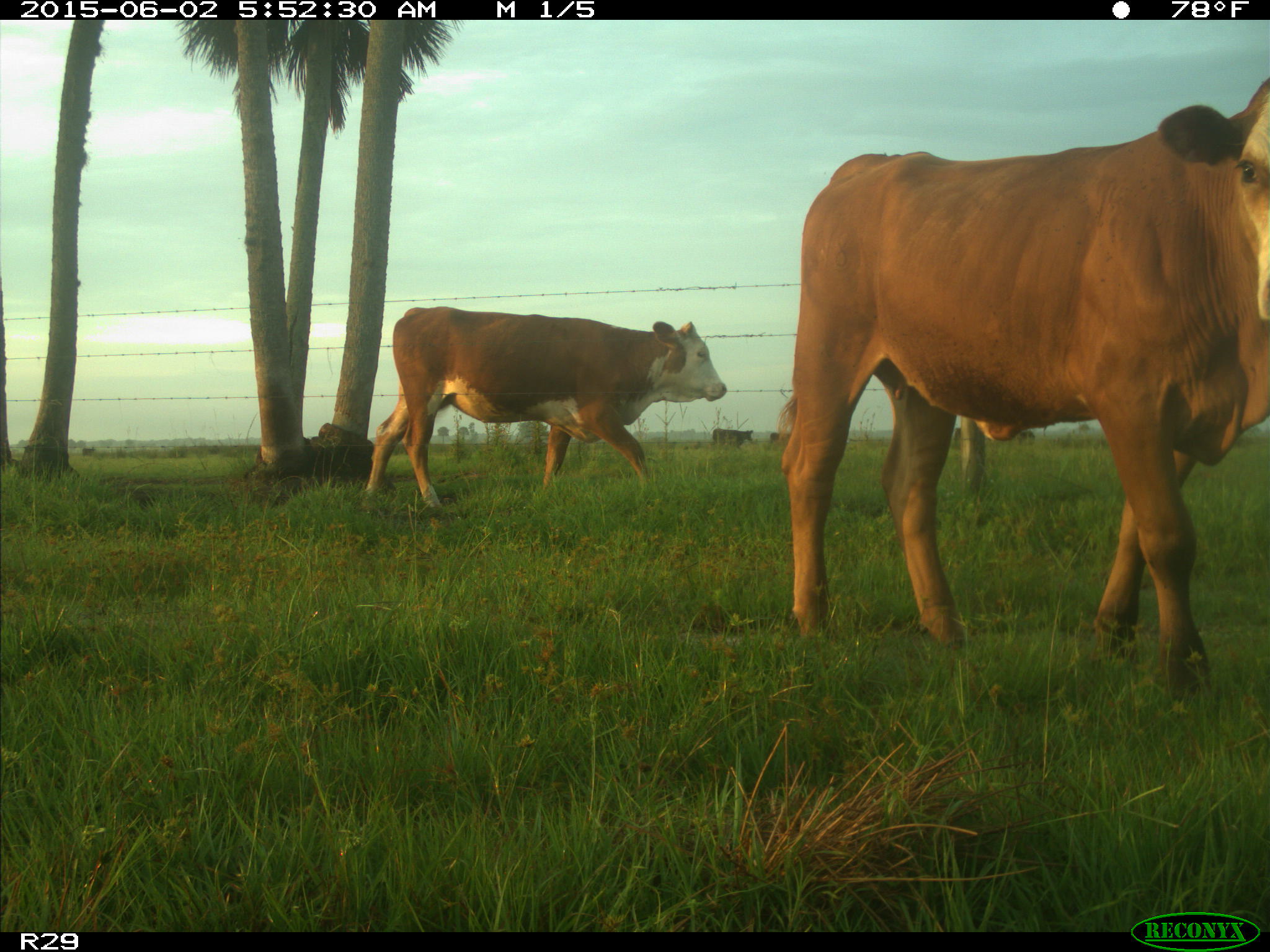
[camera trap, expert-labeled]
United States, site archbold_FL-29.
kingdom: Animalia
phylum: Chordata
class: Mammalia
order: Artiodactyla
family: Bovidae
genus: Bos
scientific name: Bos taurus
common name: domestic cow